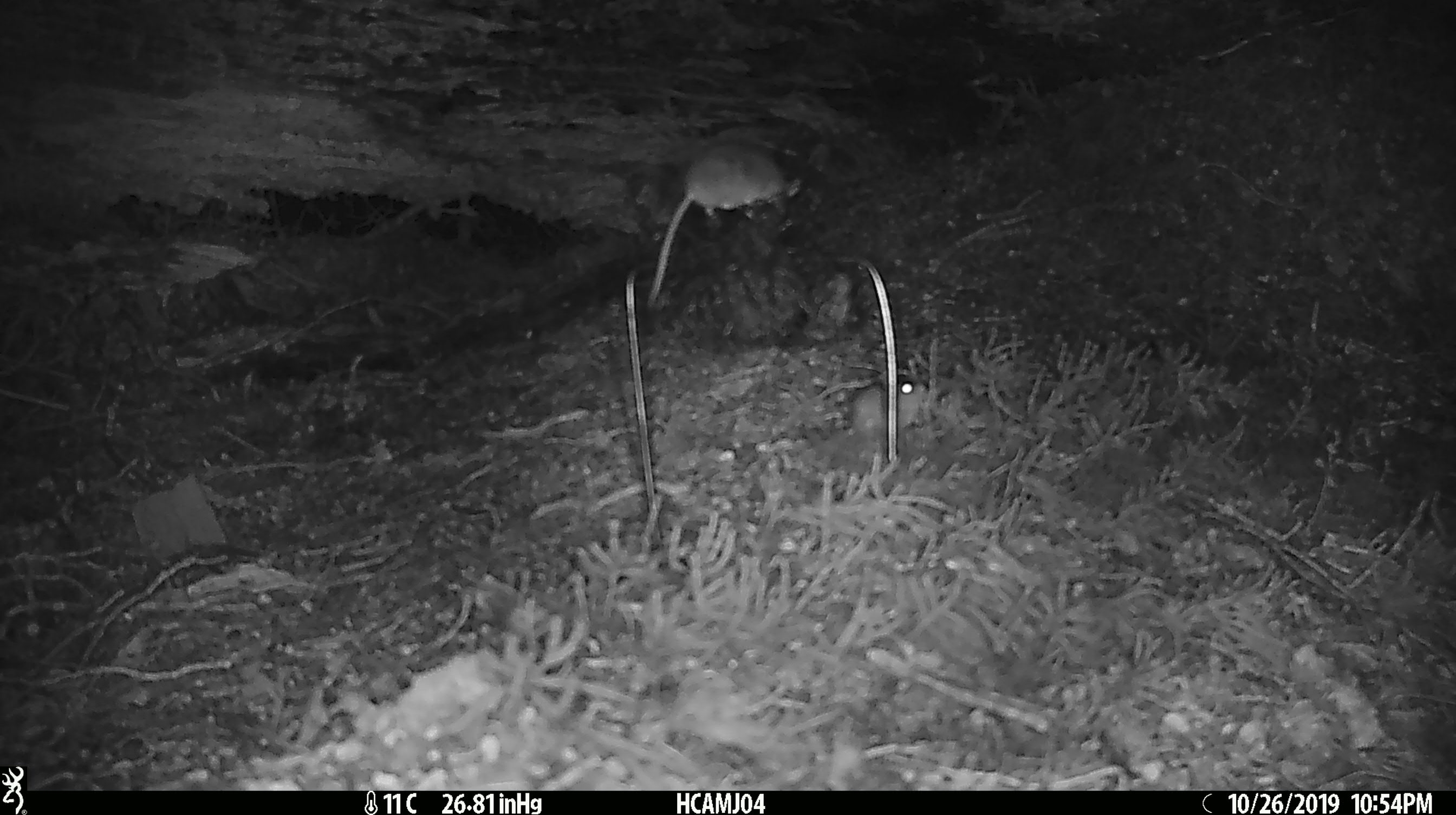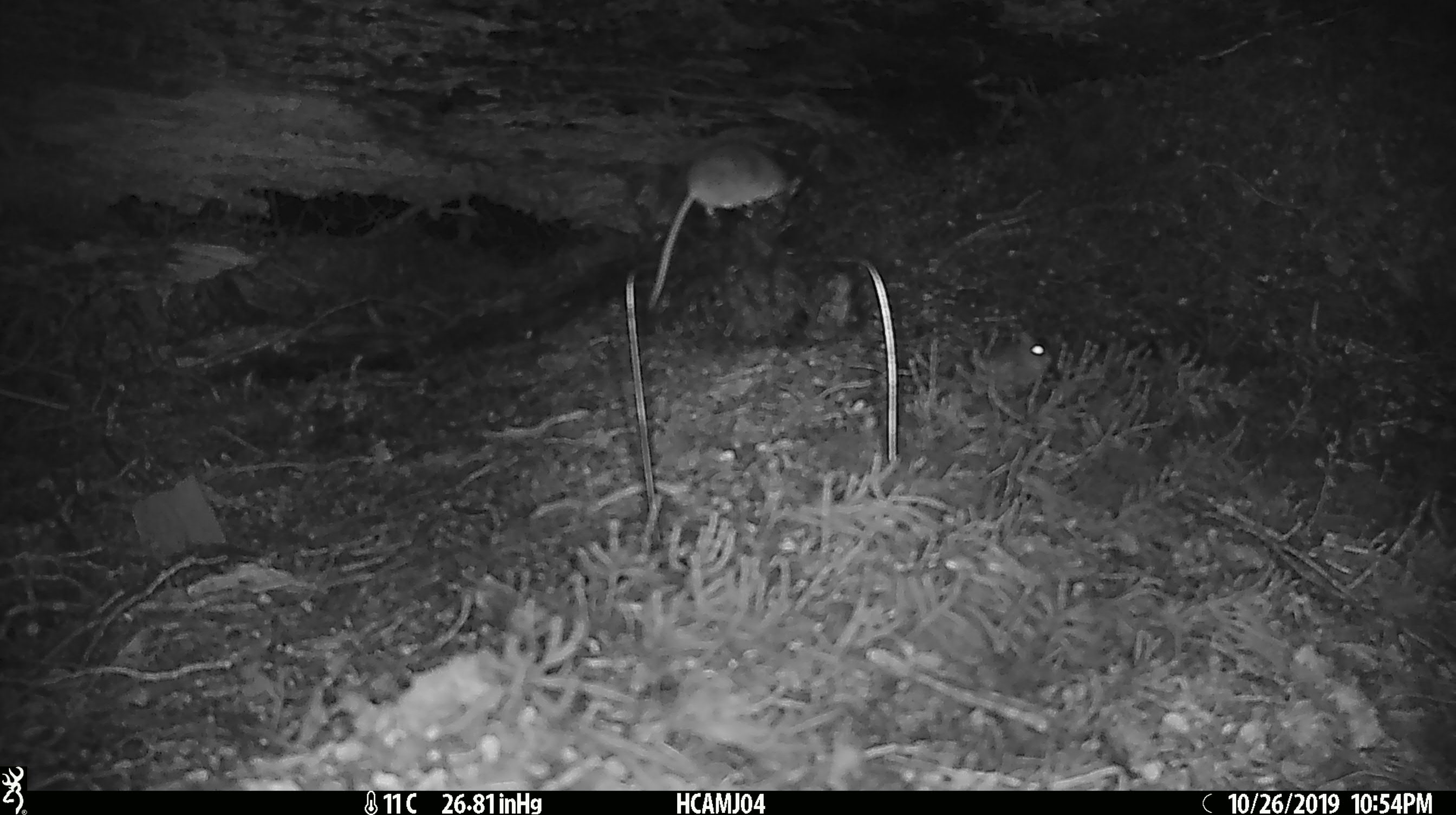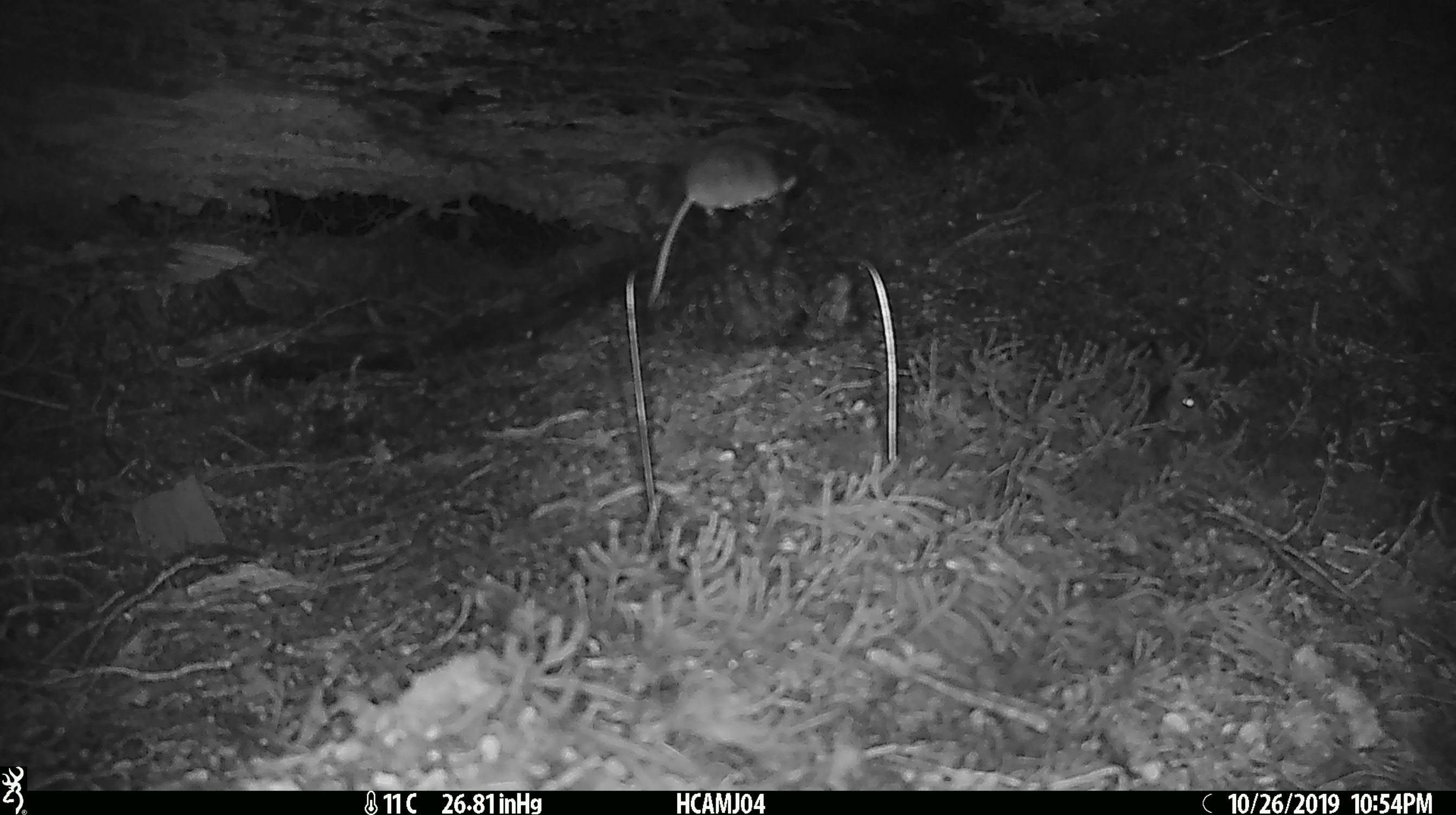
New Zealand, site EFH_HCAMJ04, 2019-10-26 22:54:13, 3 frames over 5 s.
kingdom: Animalia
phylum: Chordata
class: Mammalia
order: Rodentia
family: Muridae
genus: Mus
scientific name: Mus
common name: mouse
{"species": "mouse (Mus)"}